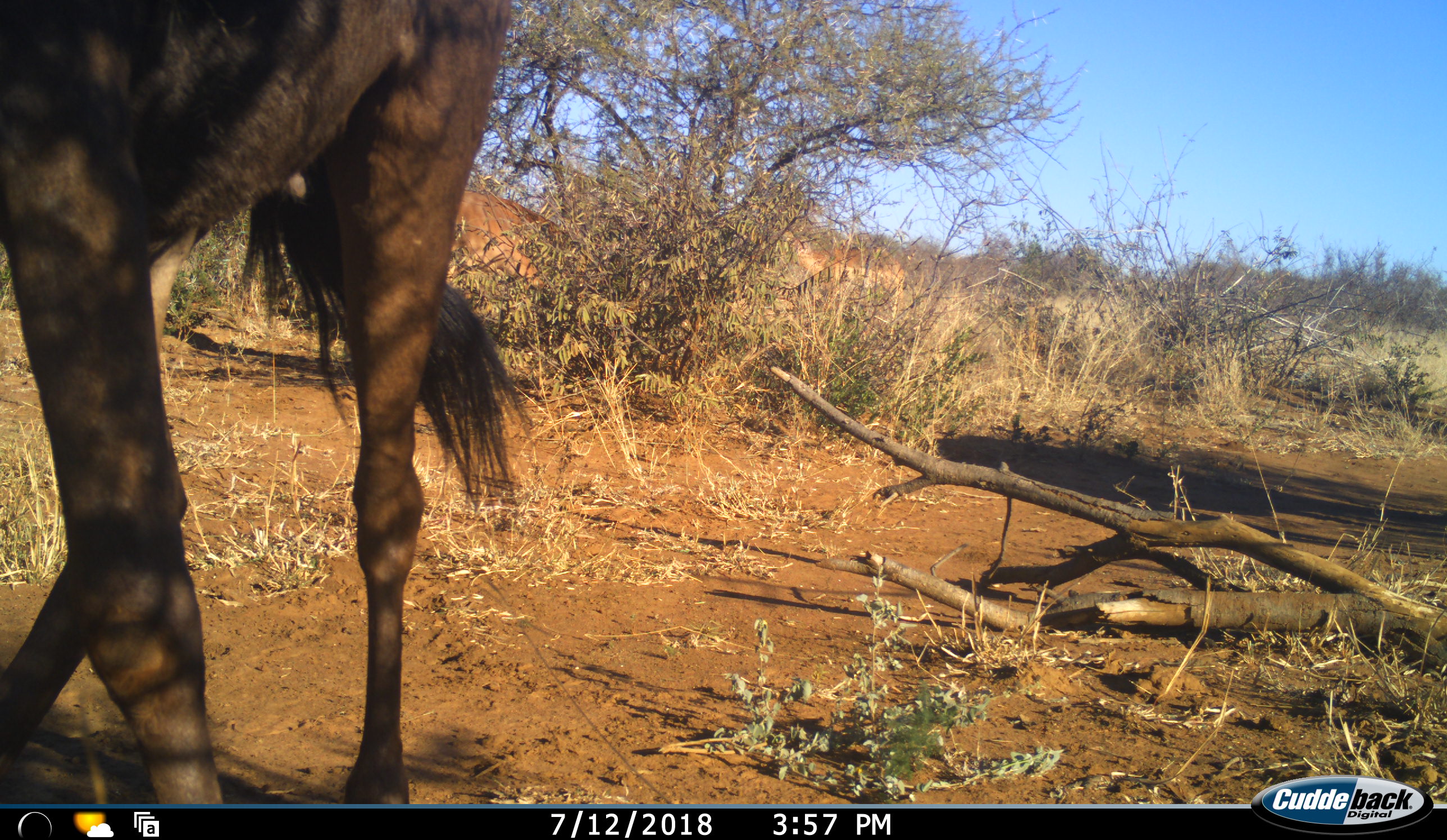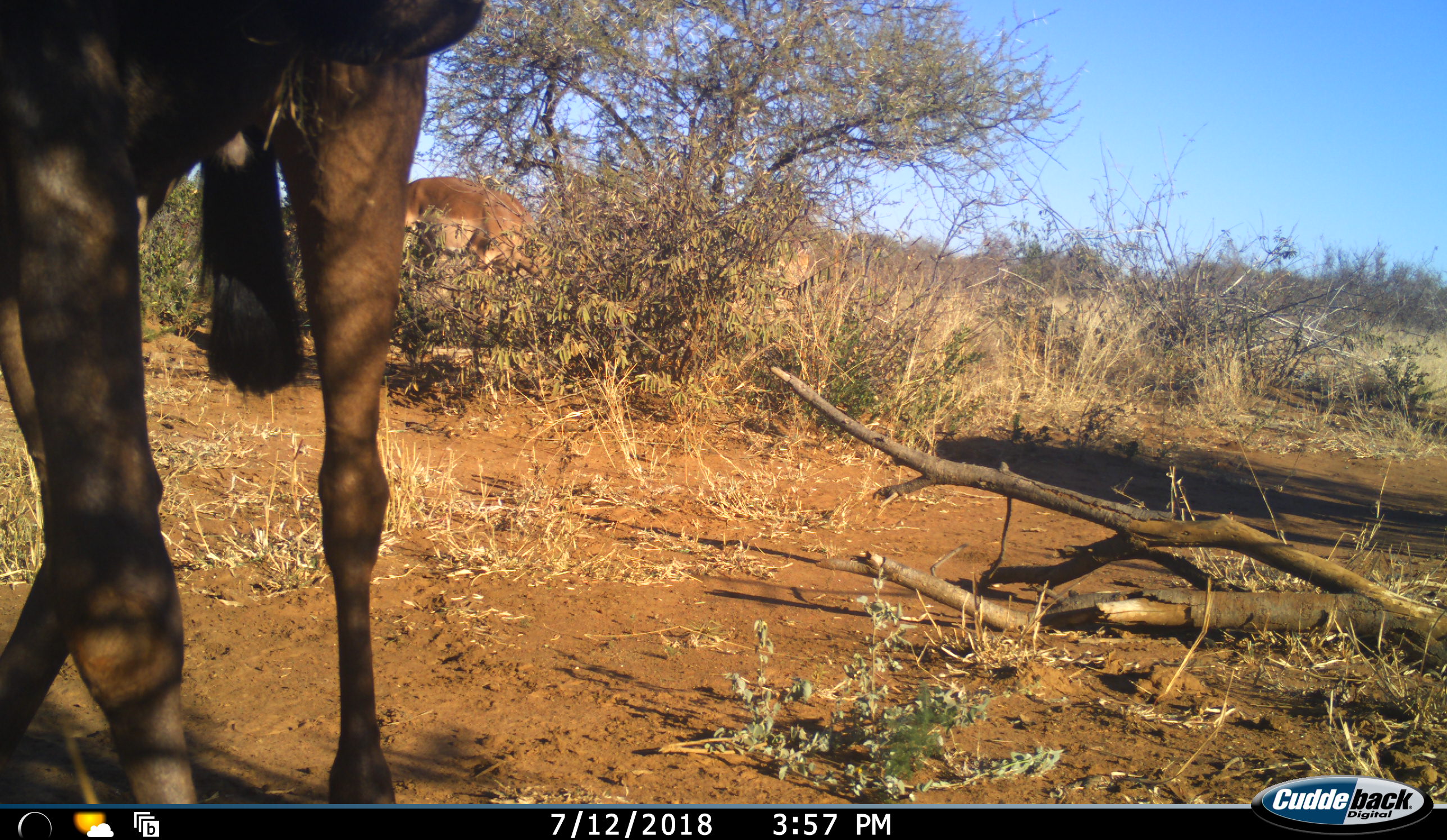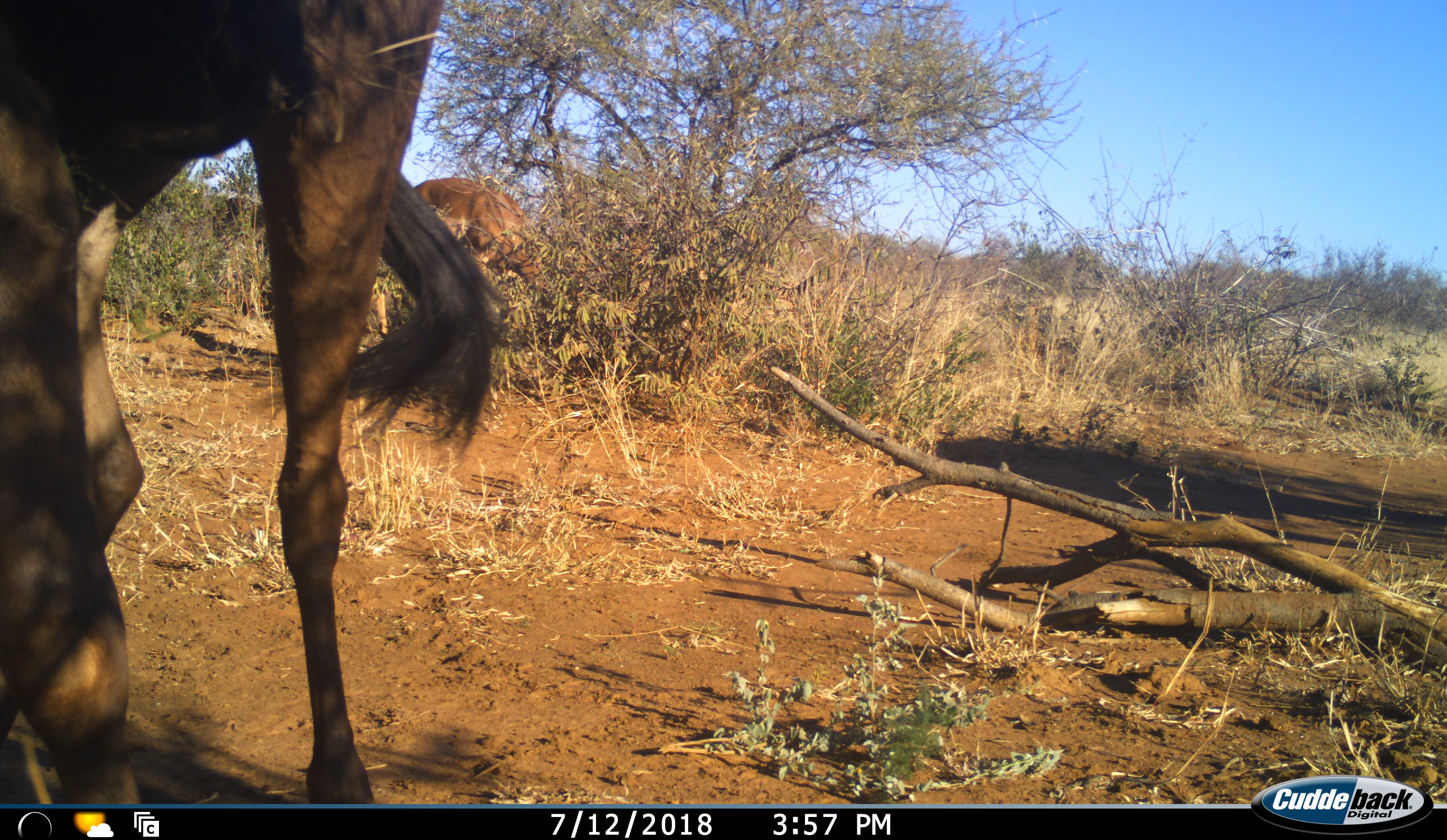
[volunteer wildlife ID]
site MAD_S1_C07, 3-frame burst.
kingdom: Animalia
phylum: Chordata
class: Mammalia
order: Artiodactyla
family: Bovidae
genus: Connochaetes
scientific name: Connochaetes taurinus taurinus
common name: blue wildebeest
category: wildebeestblue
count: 1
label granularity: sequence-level